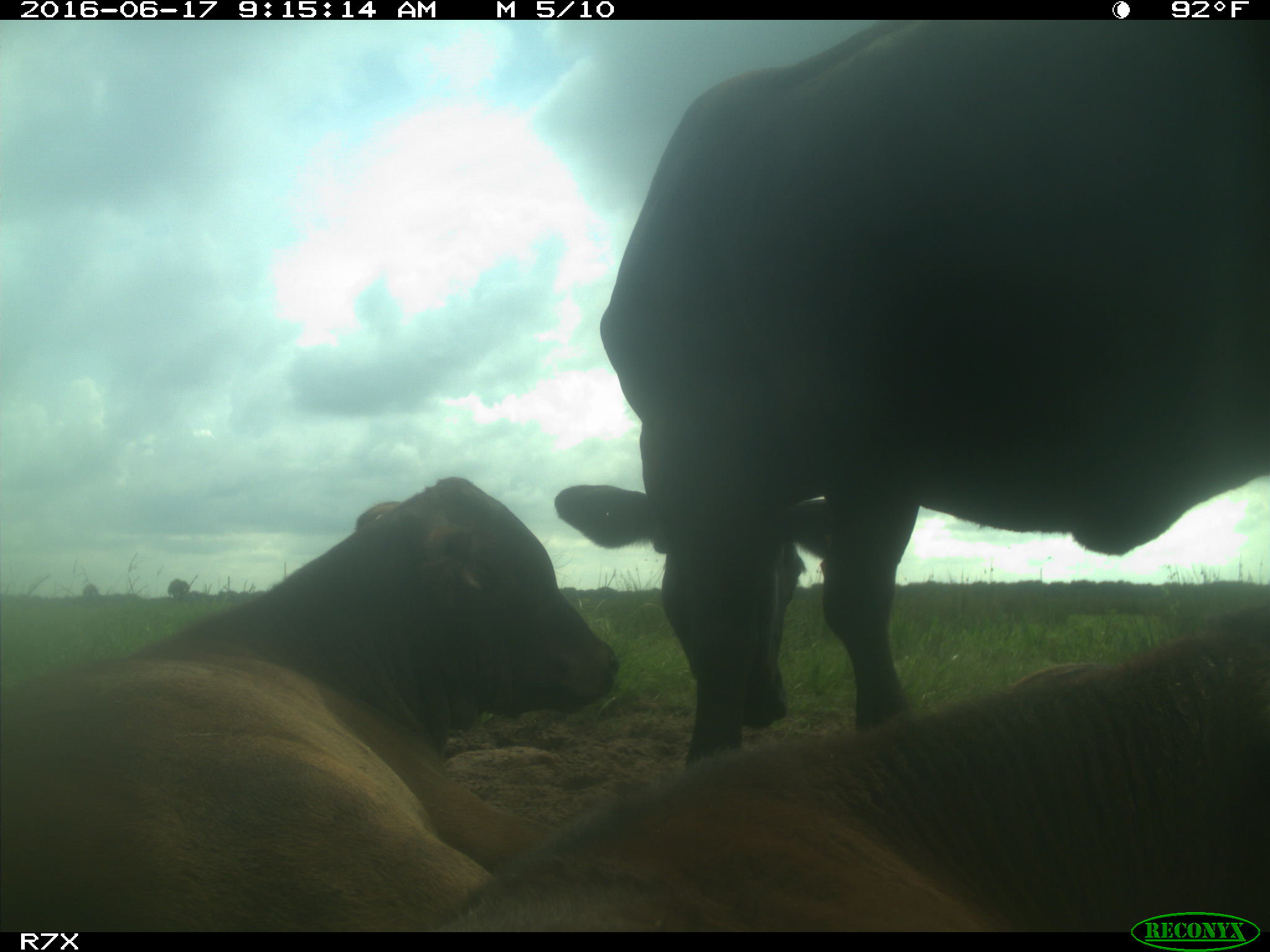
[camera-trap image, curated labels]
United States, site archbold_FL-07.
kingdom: Animalia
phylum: Chordata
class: Mammalia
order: Artiodactyla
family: Bovidae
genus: Bos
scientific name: Bos taurus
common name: domestic cow